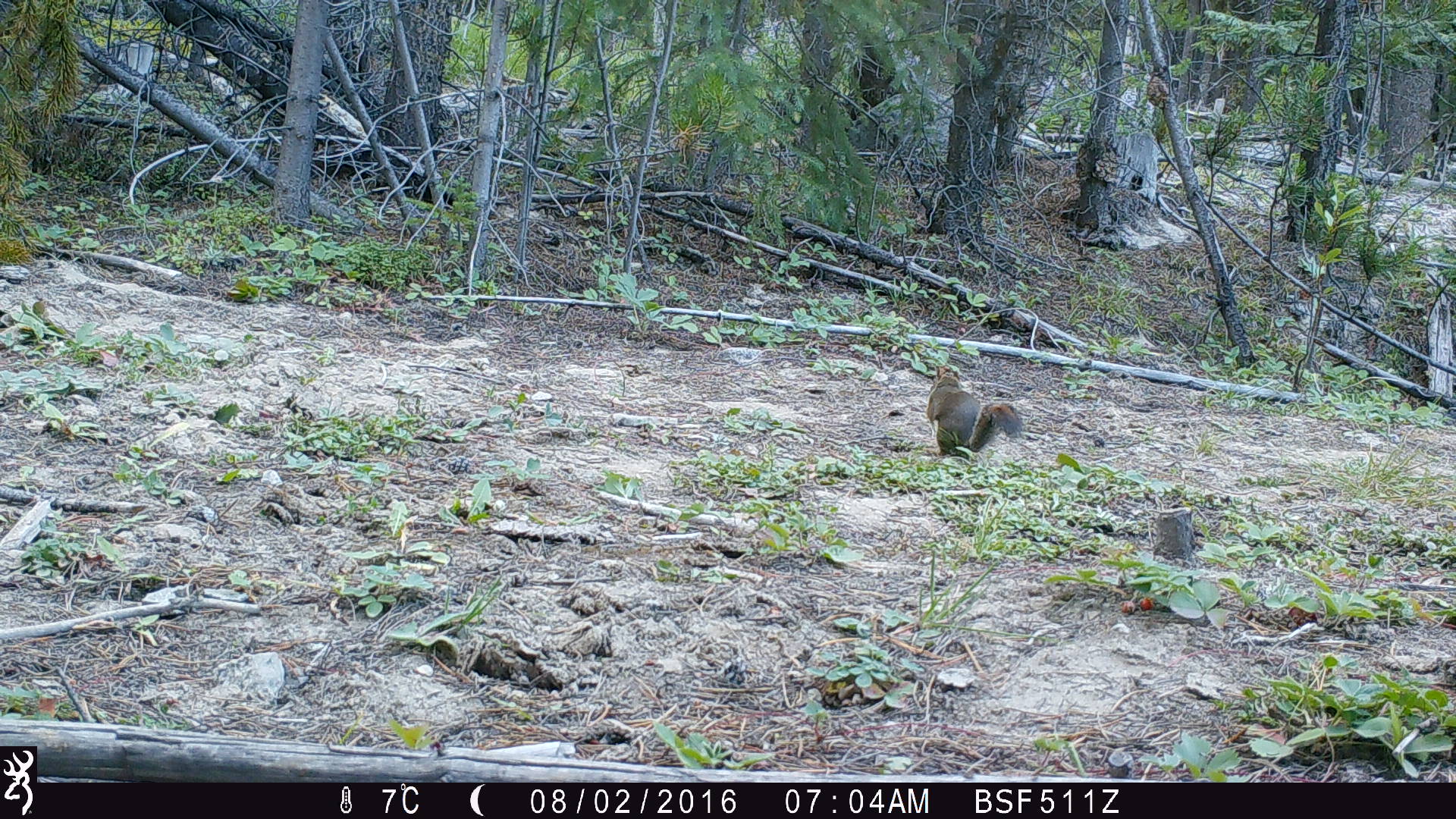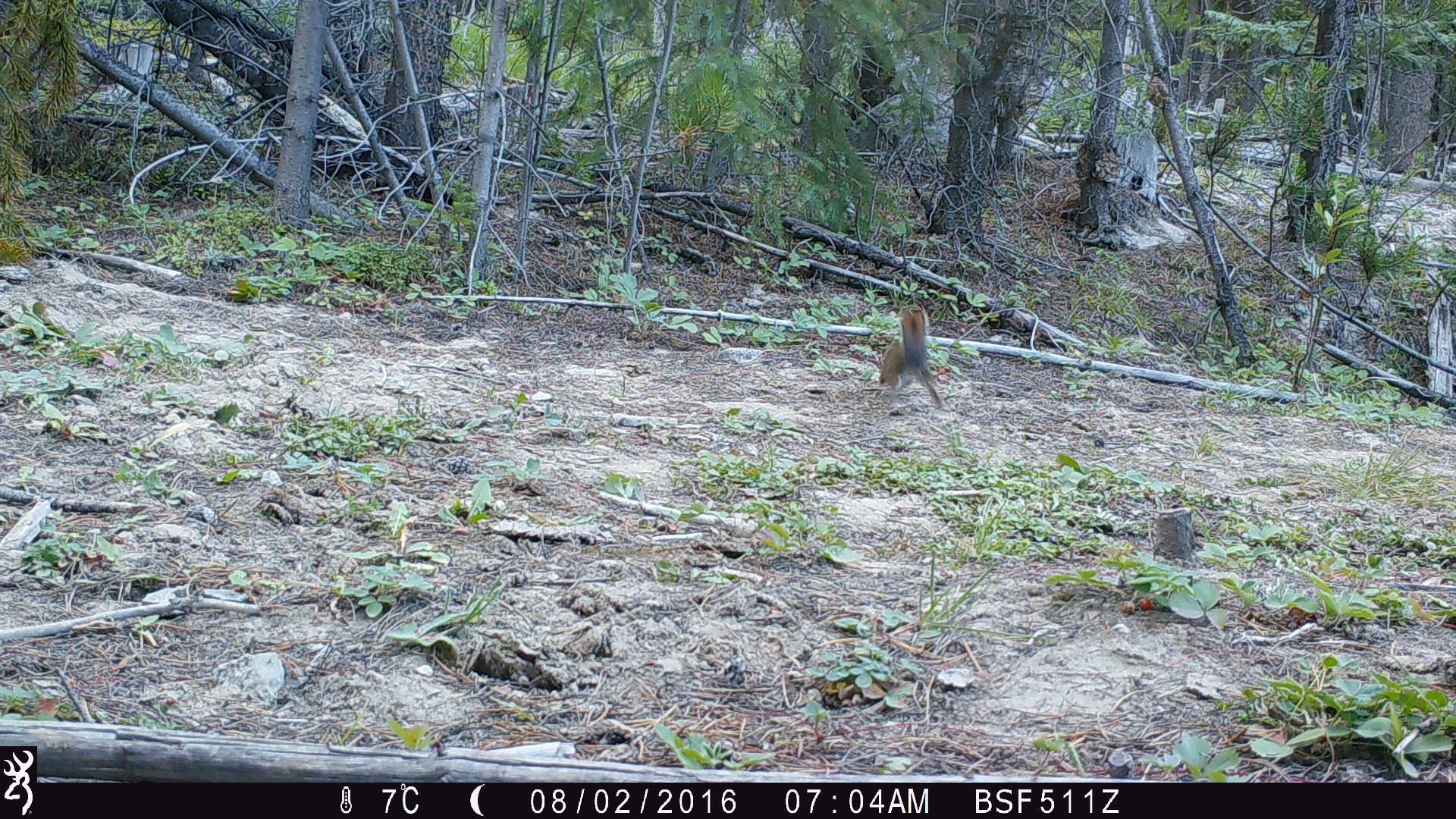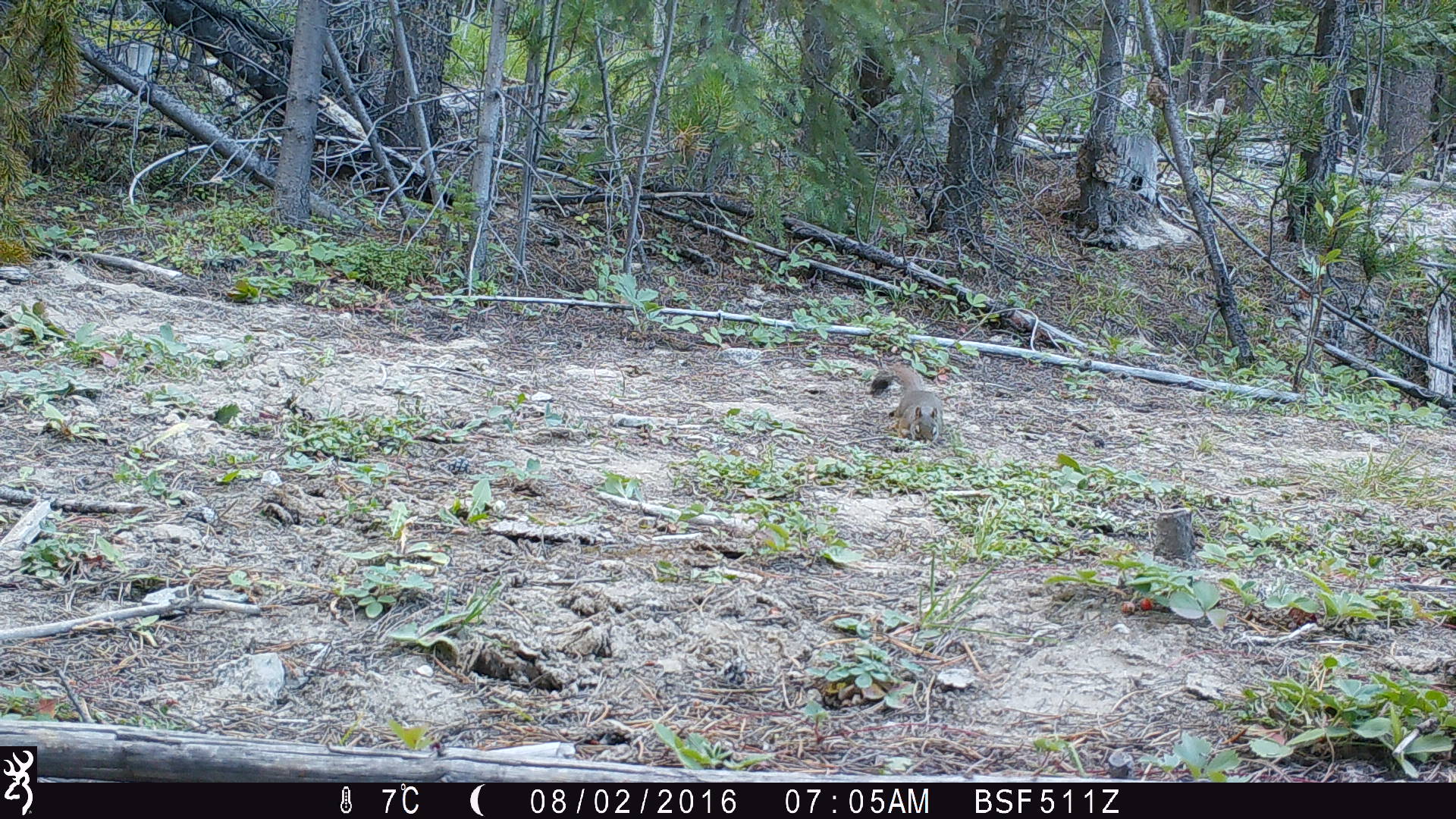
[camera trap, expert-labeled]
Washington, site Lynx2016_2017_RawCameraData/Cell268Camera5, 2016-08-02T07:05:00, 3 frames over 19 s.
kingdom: Animalia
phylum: Chordata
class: Mammalia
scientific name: Mammalia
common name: small mammal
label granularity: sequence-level